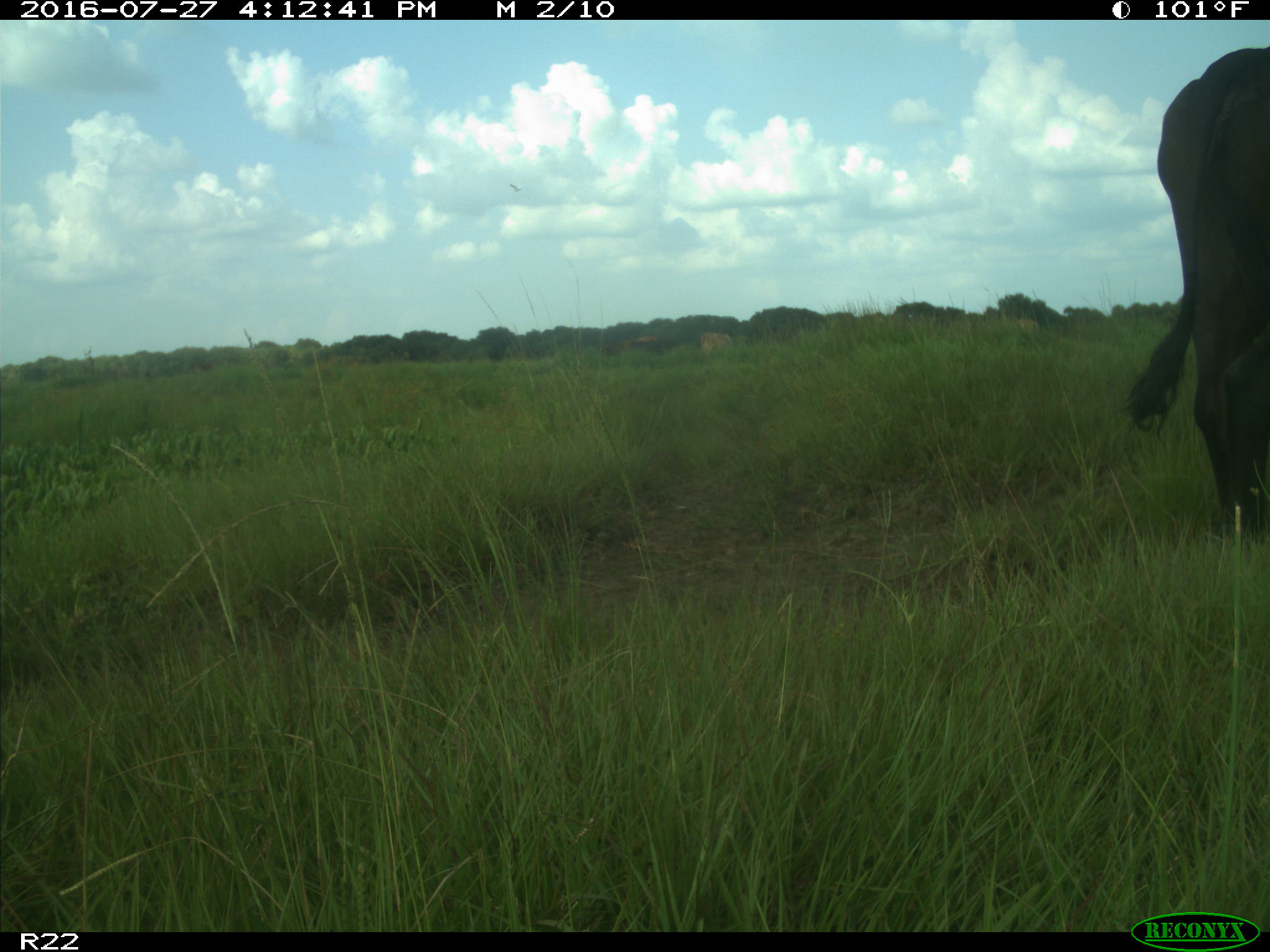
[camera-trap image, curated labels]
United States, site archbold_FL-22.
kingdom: Animalia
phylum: Chordata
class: Mammalia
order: Artiodactyla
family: Bovidae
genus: Bos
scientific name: Bos taurus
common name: domestic cow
Bos taurus (domestic cow).